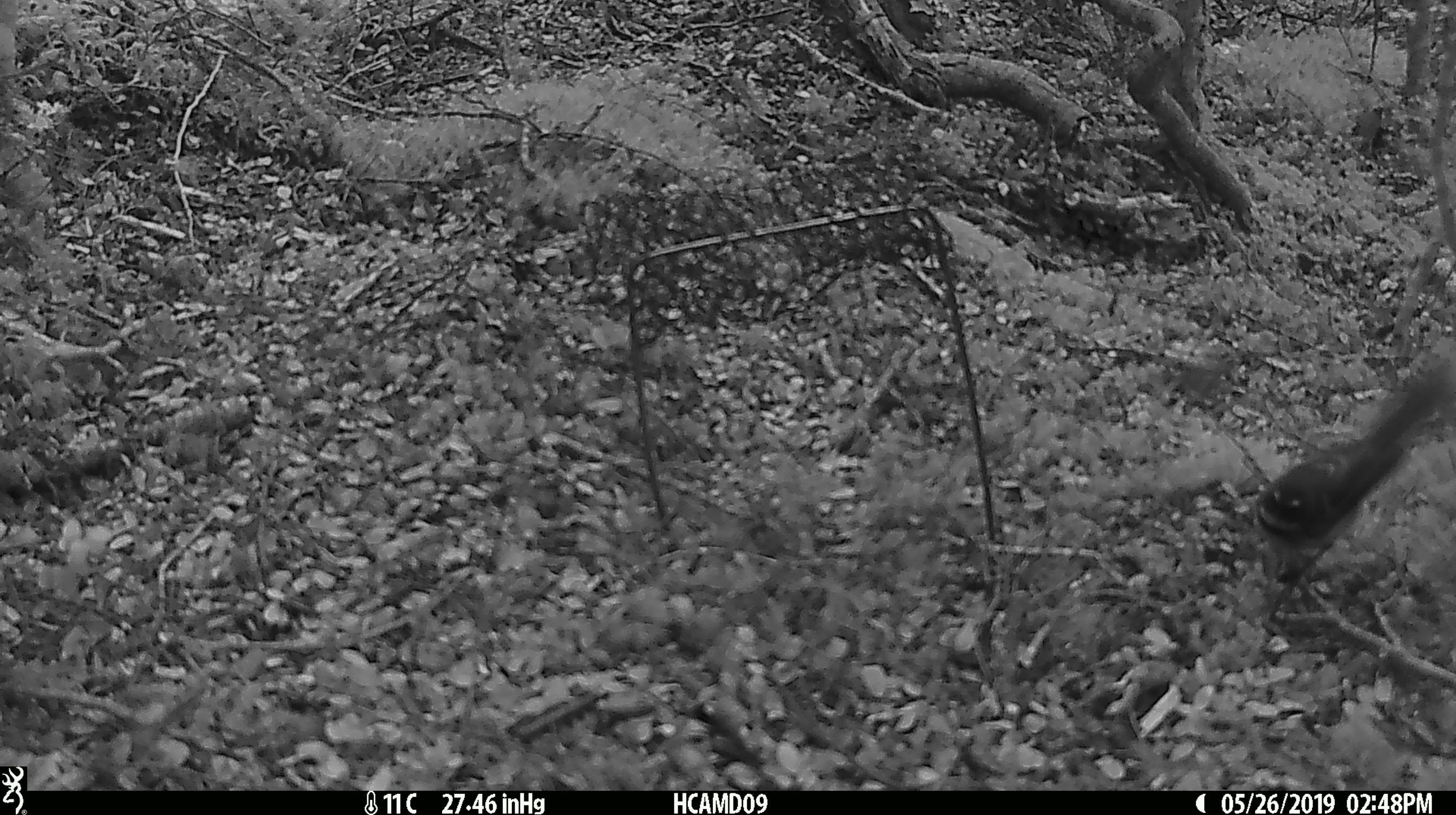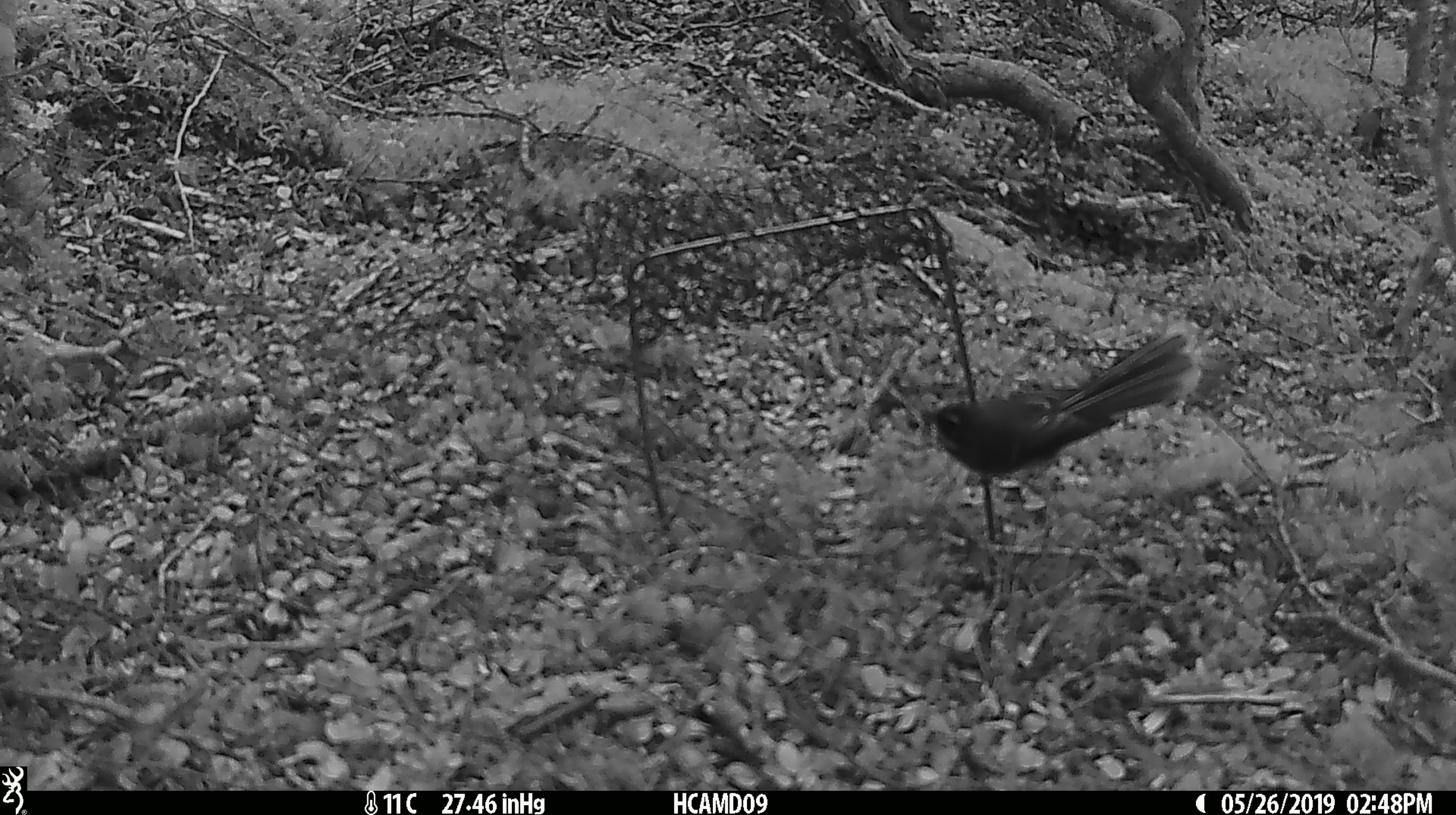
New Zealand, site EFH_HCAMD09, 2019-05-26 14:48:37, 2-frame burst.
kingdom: Animalia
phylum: Chordata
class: Aves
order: Passeriformes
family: Rhipiduridae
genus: Rhipidura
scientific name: Rhipidura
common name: fantails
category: fantail